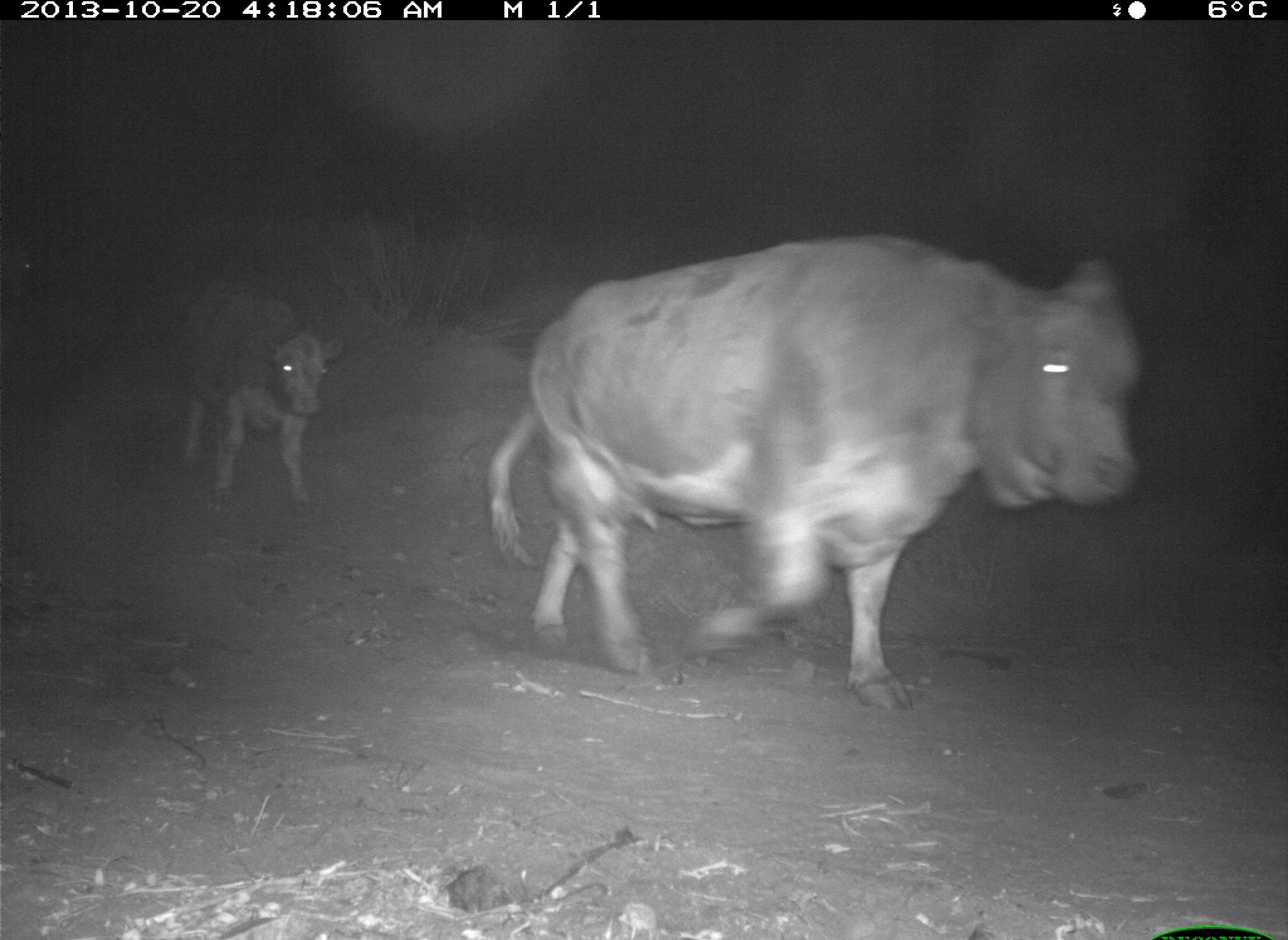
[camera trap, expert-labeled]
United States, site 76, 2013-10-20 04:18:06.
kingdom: Animalia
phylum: Chordata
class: Mammalia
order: Artiodactyla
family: Bovidae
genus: Bos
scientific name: Bos taurus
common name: cow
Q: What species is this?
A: Cow (Bos taurus).